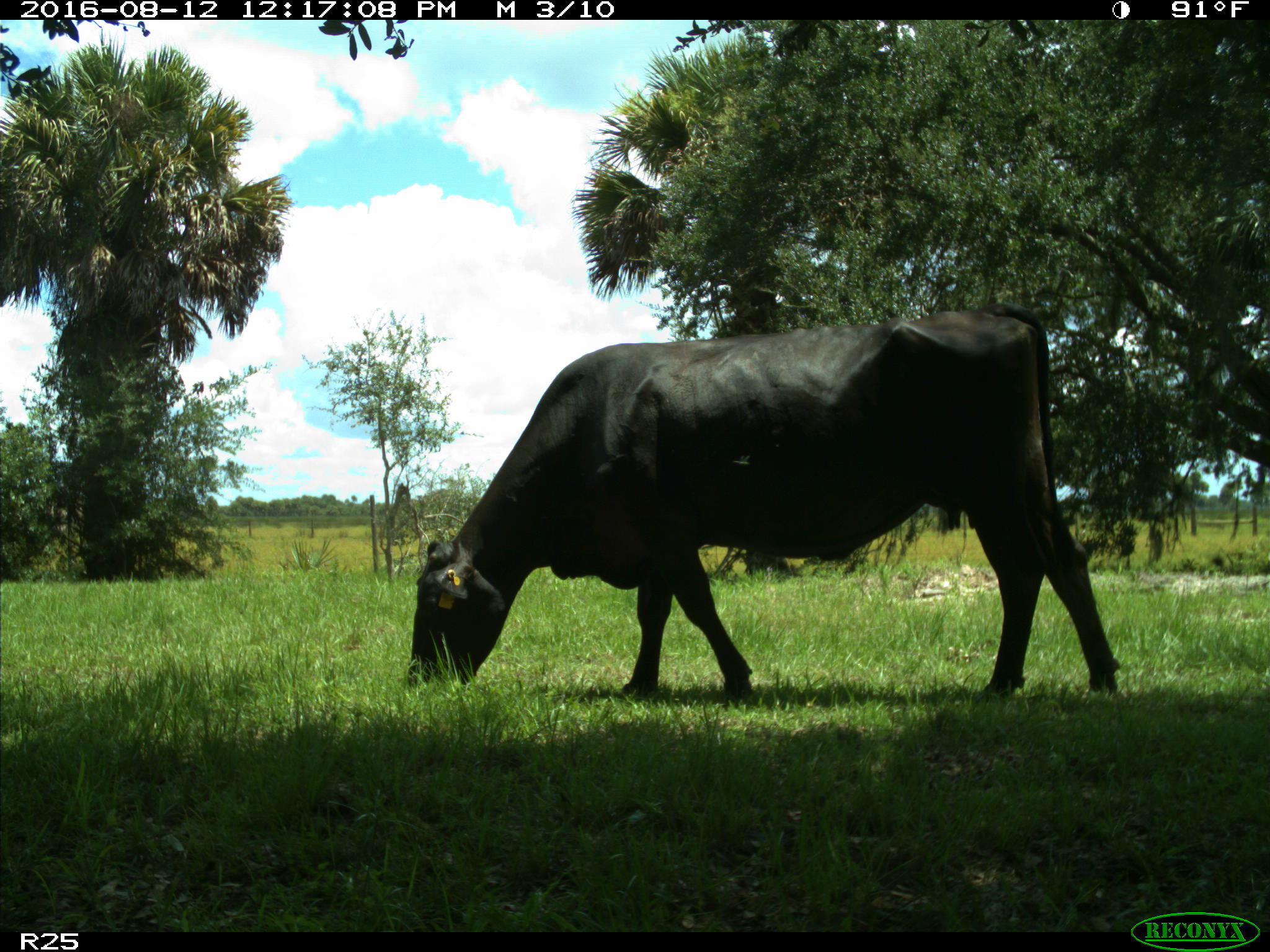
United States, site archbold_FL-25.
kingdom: Animalia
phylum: Chordata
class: Mammalia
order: Artiodactyla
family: Bovidae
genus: Bos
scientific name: Bos taurus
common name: domestic cow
Bos taurus (domestic cow).